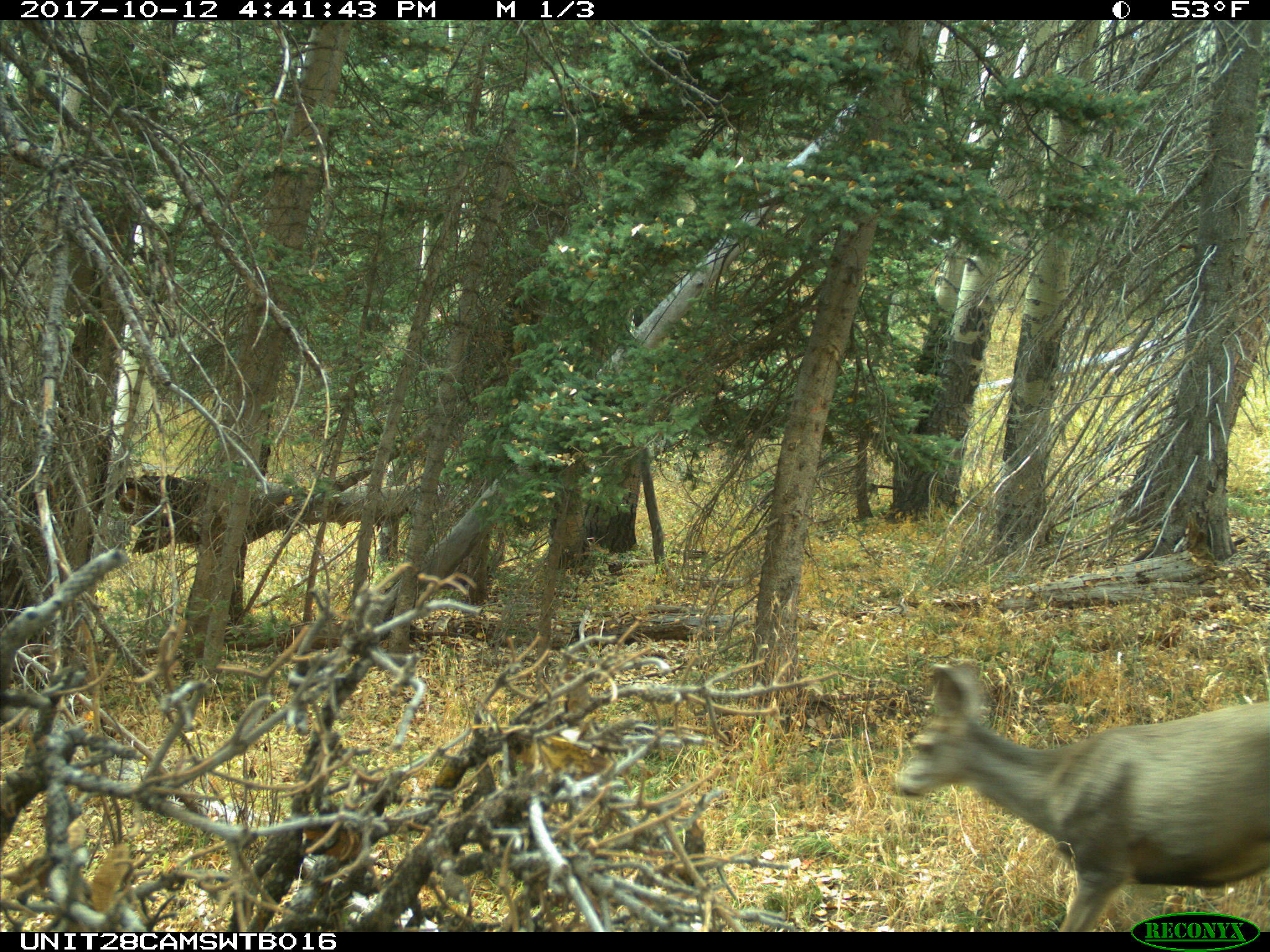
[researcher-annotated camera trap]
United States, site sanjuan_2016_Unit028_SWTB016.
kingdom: Animalia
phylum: Chordata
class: Mammalia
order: Artiodactyla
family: Cervidae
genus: Odocoileus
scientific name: Odocoileus hemionus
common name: mule deer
Odocoileus hemionus (mule deer).